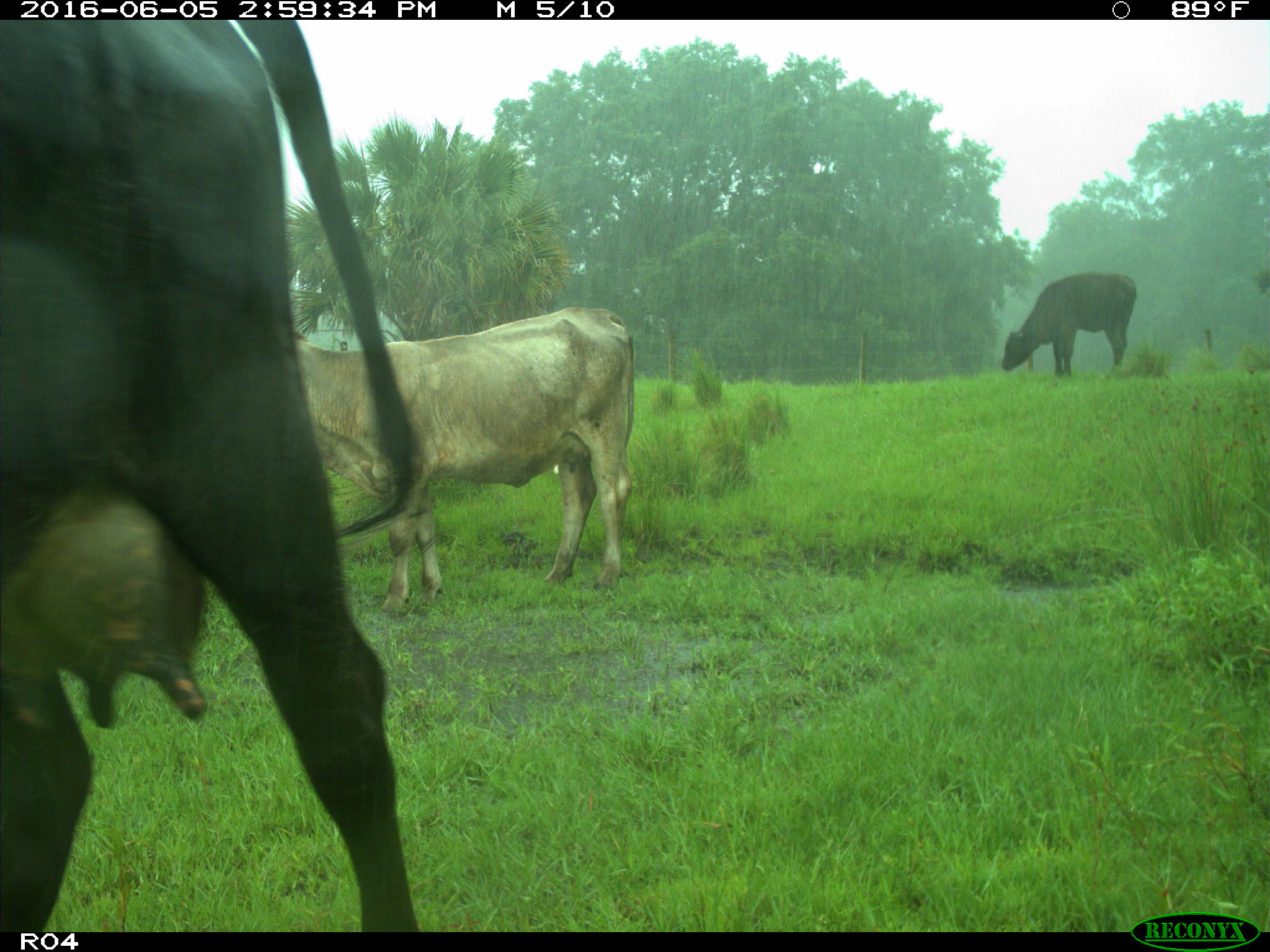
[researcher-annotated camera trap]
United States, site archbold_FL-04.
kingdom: Animalia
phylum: Chordata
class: Mammalia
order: Artiodactyla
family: Bovidae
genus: Bos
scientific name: Bos taurus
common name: domestic cow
Bos taurus (domestic cow).